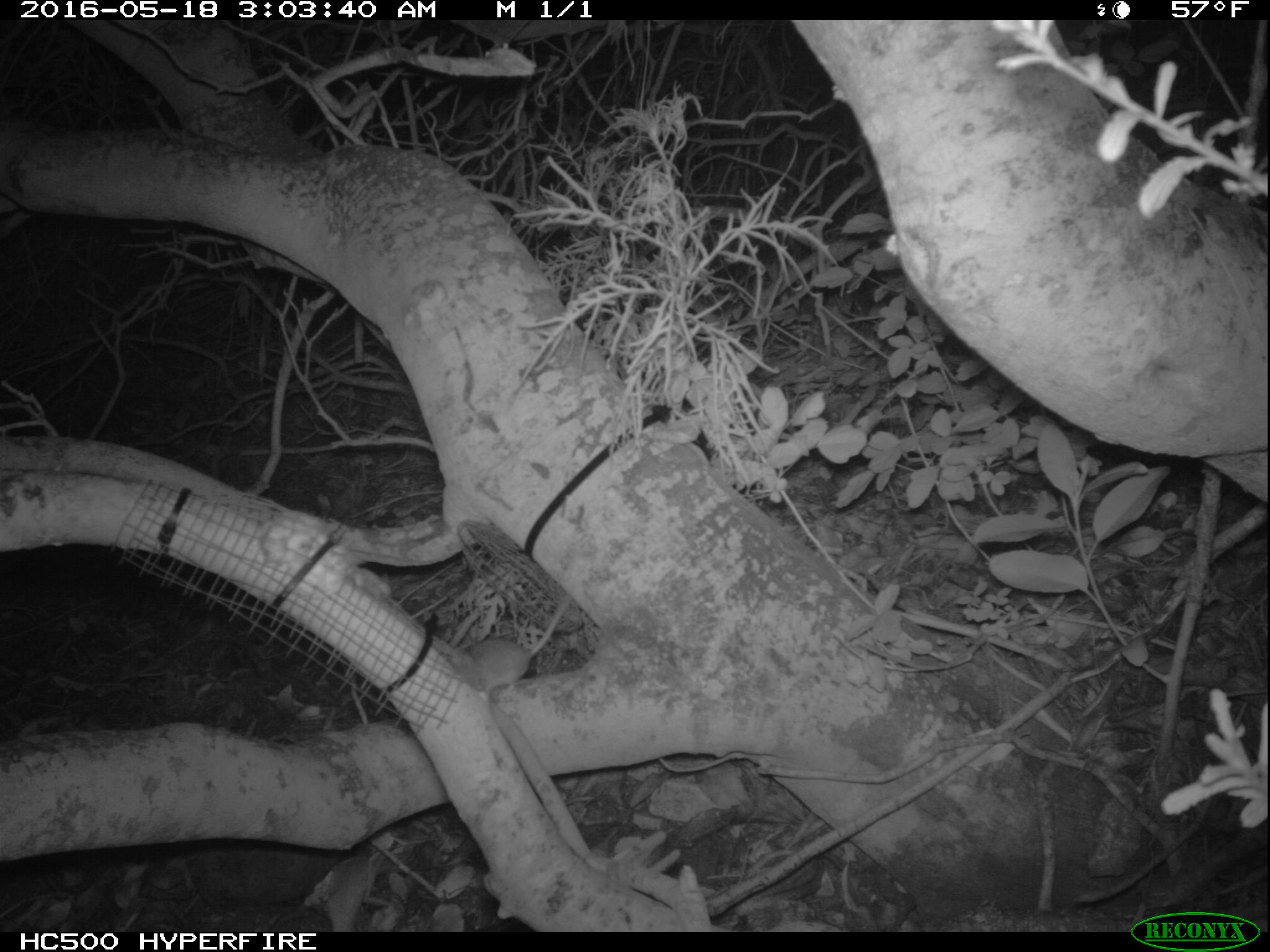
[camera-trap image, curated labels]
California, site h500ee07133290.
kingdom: Animalia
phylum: Chordata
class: Mammalia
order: Rodentia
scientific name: Rodentia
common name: rodent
Rodent (Rodentia).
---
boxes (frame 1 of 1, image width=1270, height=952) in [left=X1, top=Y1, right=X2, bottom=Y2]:
rodent: [left=456, top=587, right=575, bottom=697]